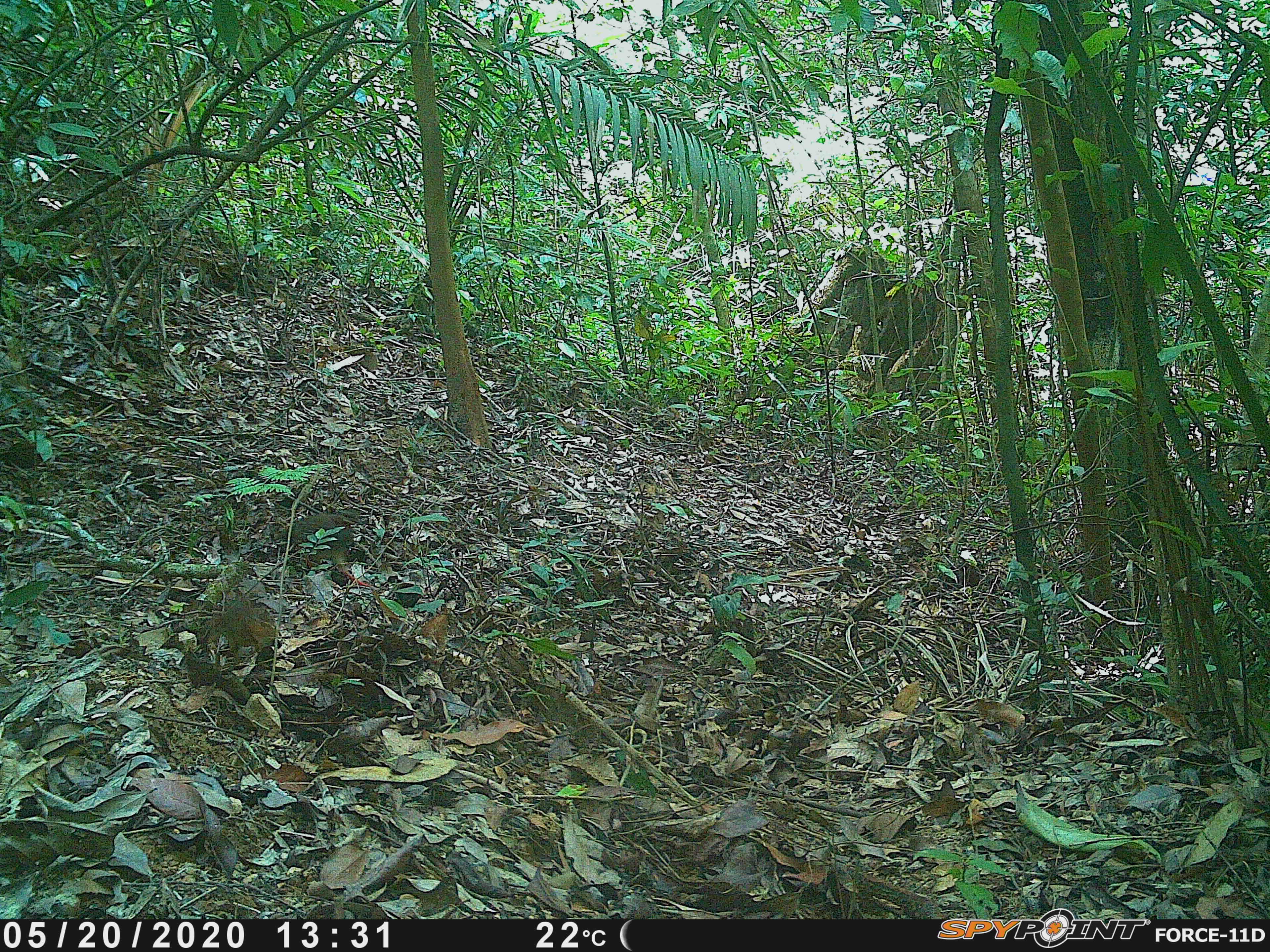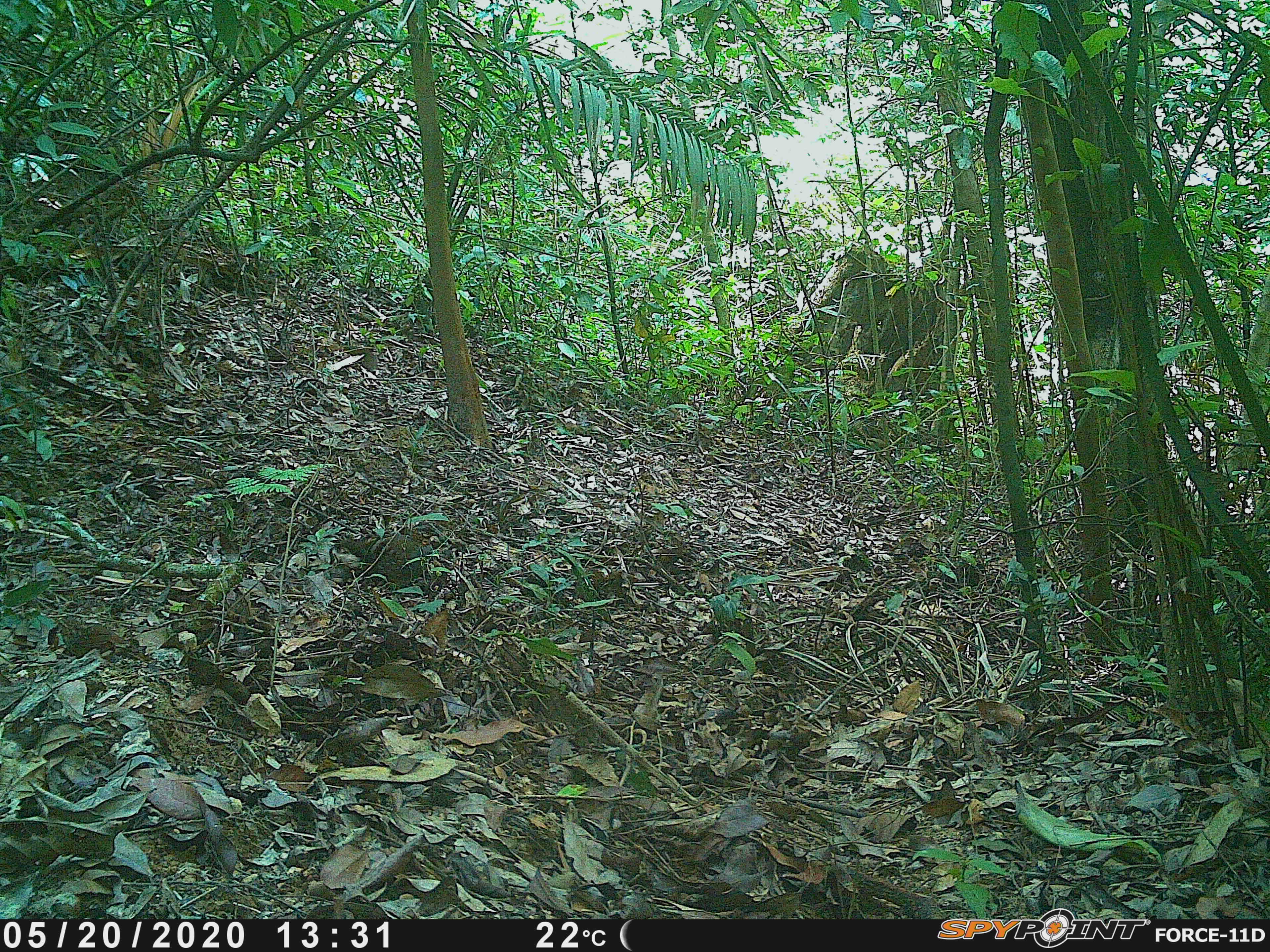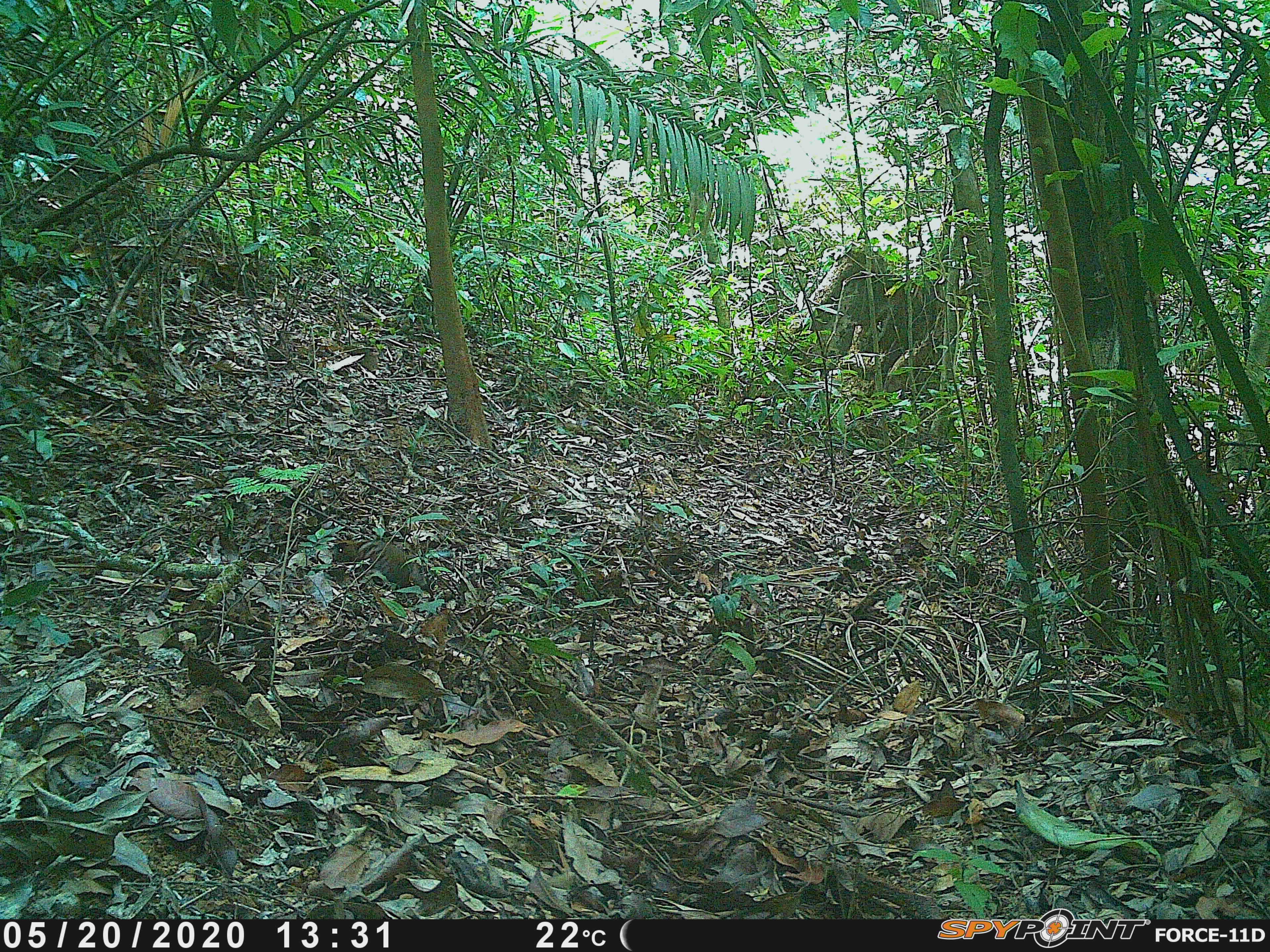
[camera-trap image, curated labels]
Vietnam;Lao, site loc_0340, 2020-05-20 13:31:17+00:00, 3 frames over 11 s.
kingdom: Animalia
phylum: Chordata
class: Aves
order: Galliformes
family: Phasianidae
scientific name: Phasianidae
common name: partridge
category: unidentified partridge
Unidentified partridge (partridge) (Phasianidae). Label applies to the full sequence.